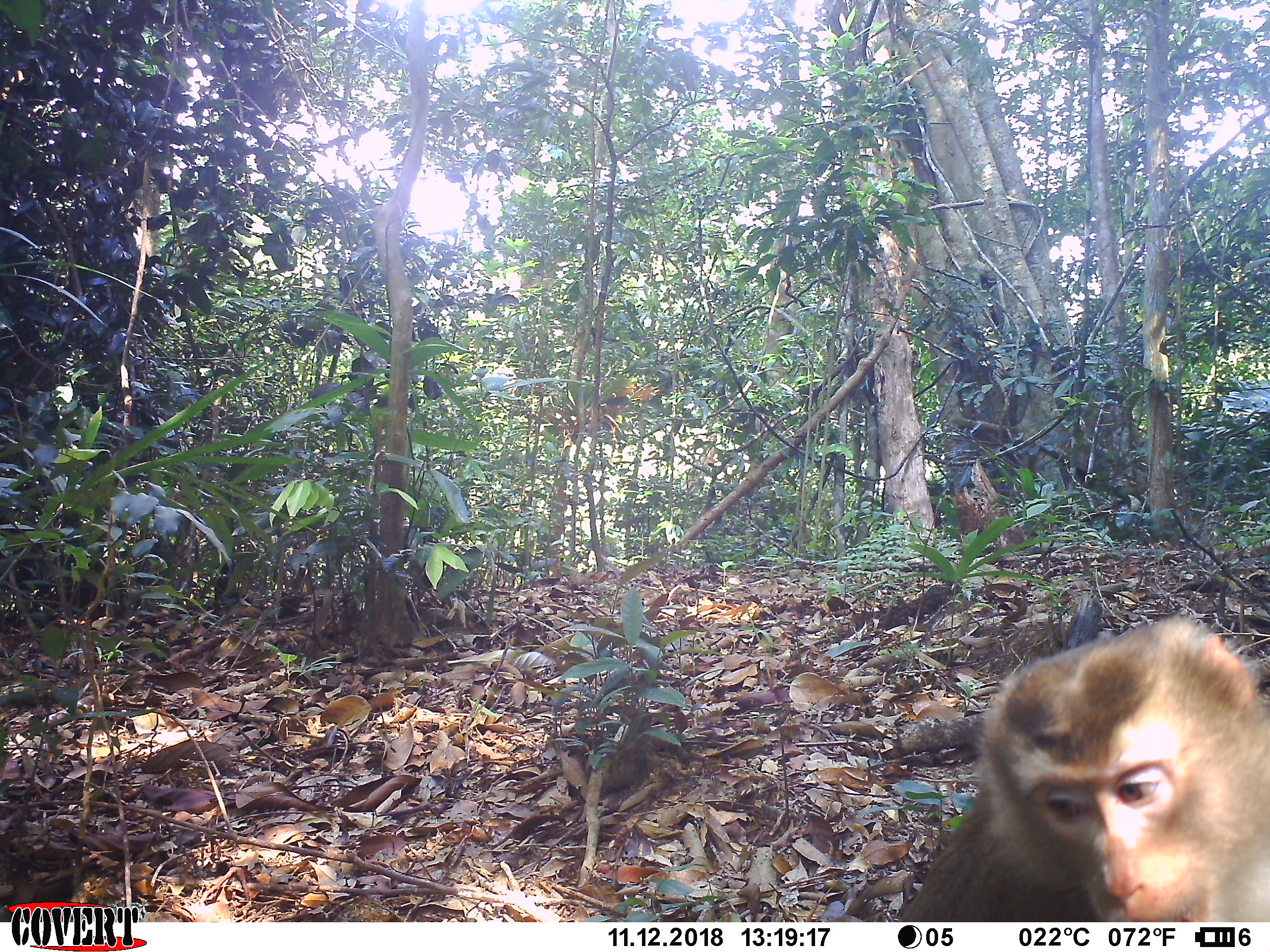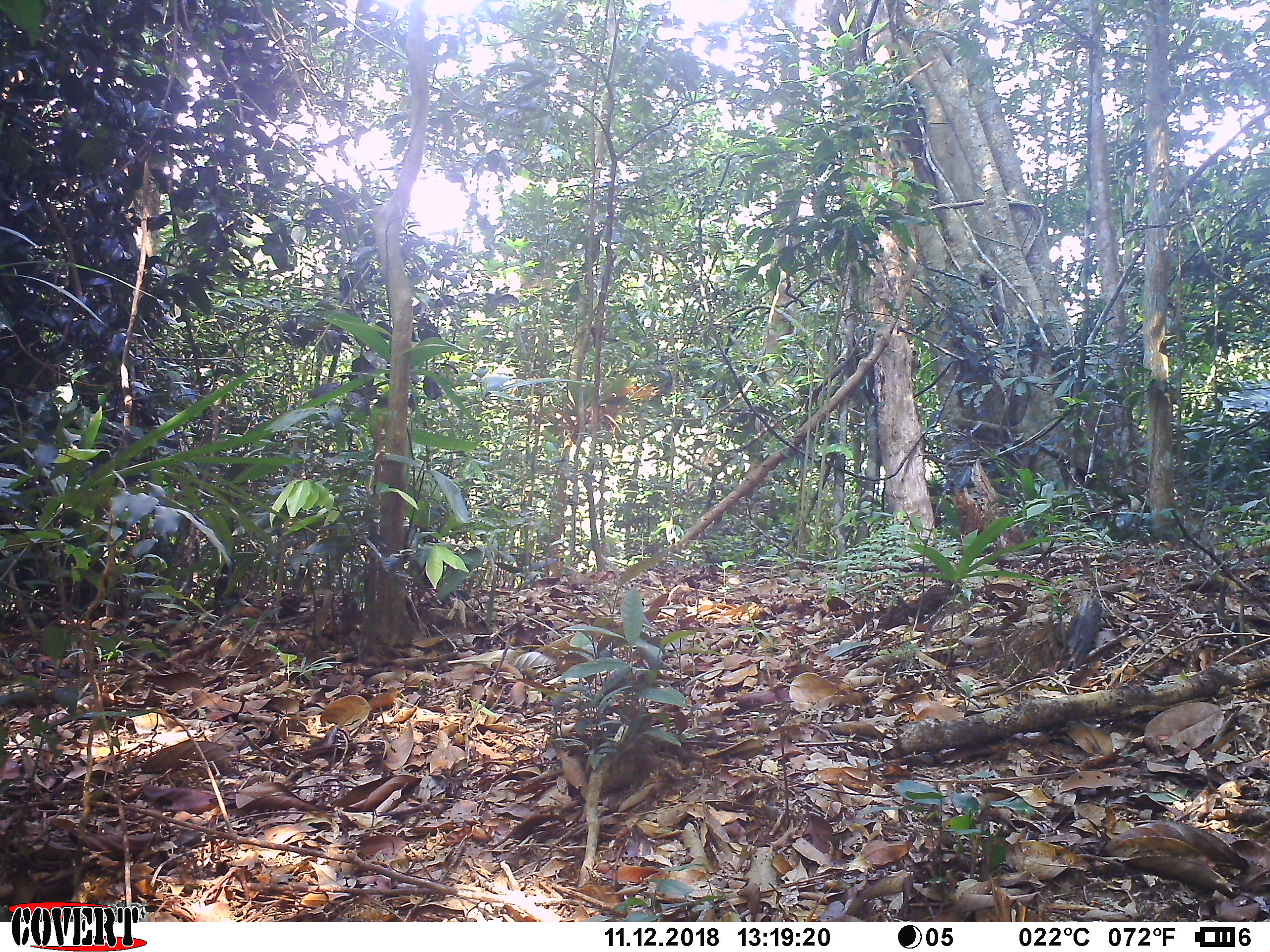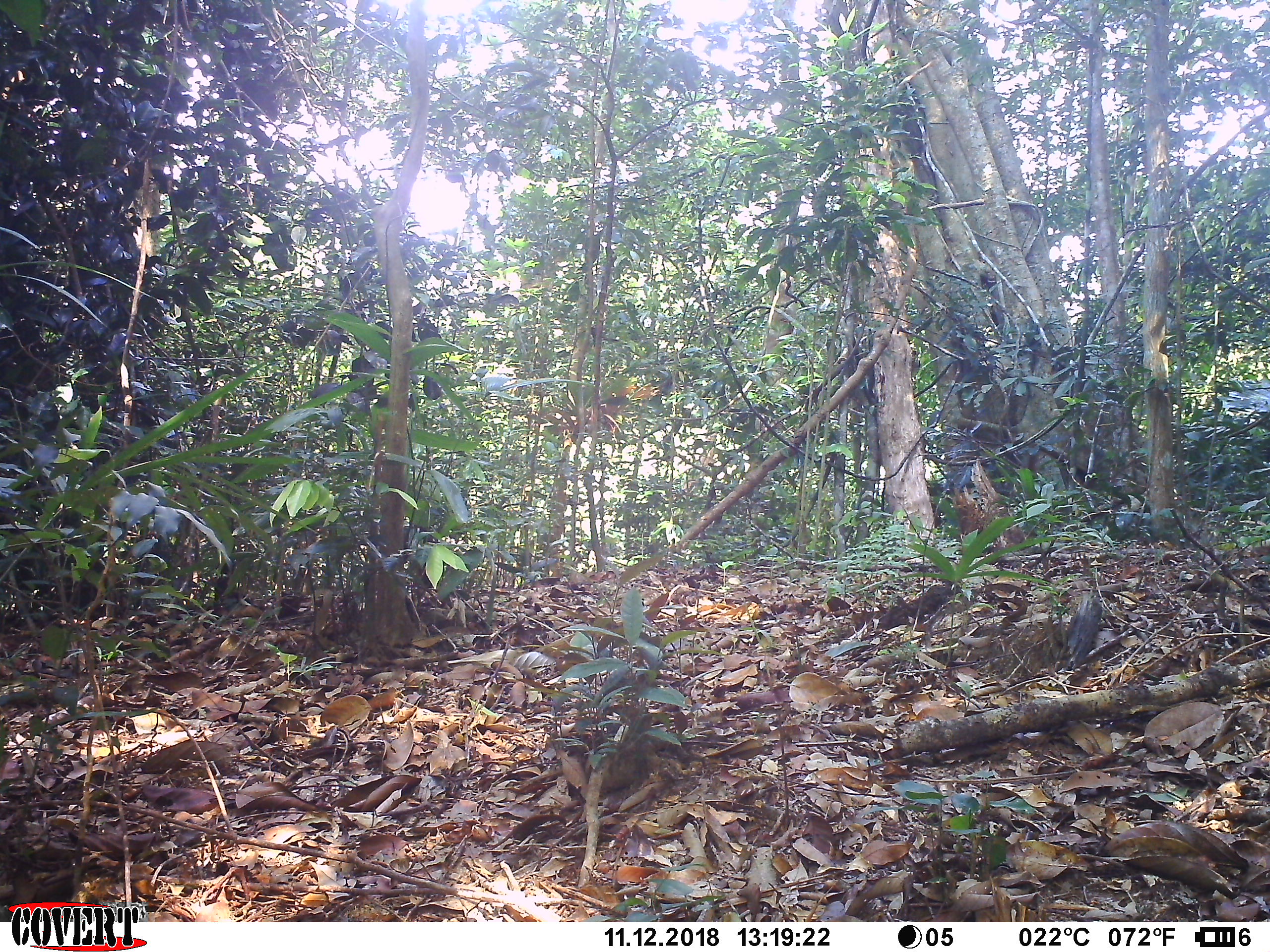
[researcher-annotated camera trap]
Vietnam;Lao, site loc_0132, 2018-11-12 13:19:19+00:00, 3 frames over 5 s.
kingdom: Animalia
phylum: Chordata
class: Mammalia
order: Primates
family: Cercopithecidae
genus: Macaca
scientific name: Macaca nemestrina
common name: pig-tailed macaque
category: pig tailed macaque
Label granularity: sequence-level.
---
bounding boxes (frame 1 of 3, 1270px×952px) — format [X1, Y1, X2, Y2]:
pig tailed macaque: [897, 609, 1268, 922]